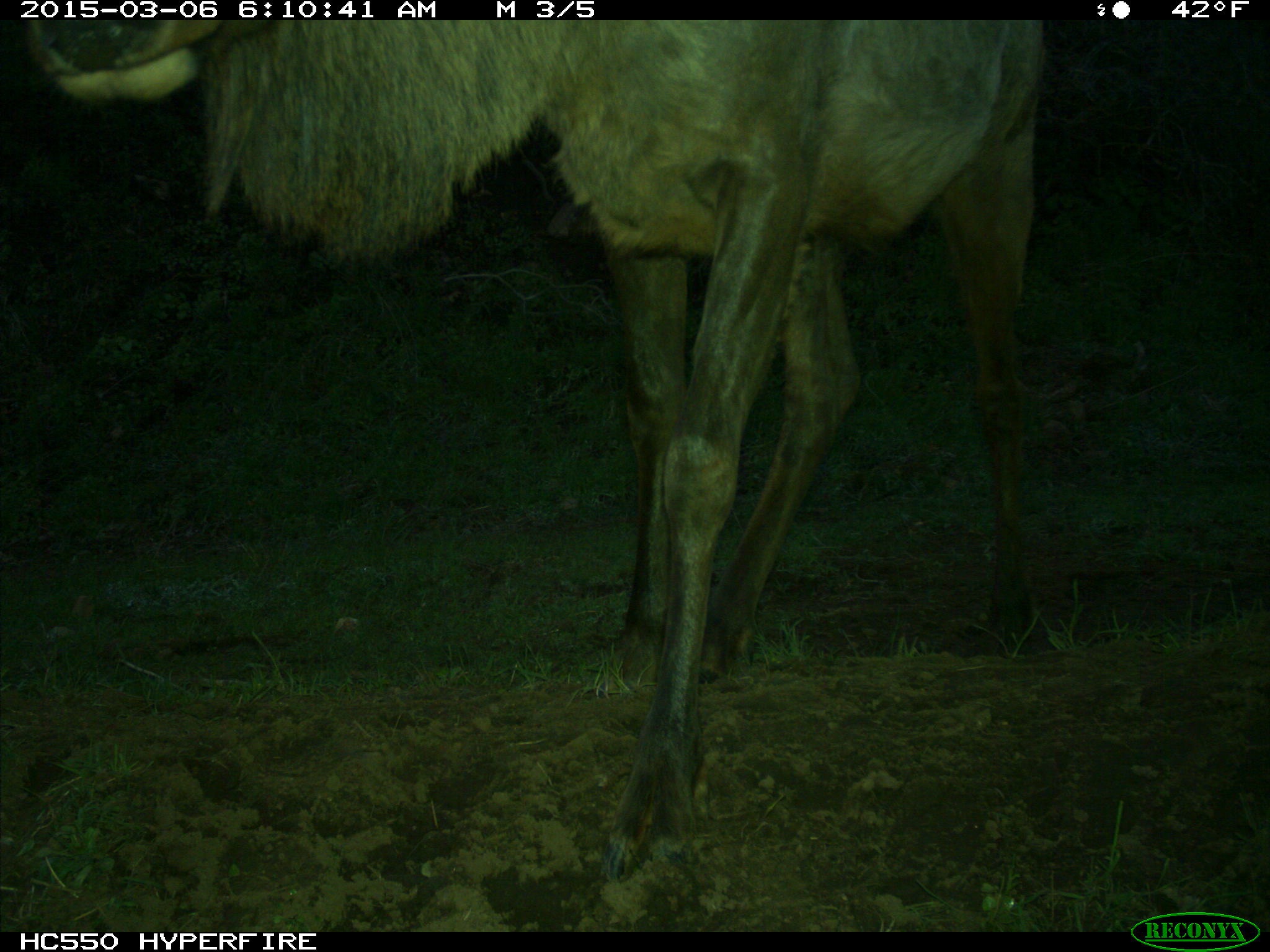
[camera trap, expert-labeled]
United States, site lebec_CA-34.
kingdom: Animalia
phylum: Chordata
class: Mammalia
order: Artiodactyla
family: Cervidae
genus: Cervus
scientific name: Cervus canadensis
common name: elk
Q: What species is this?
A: Cervus canadensis (elk).